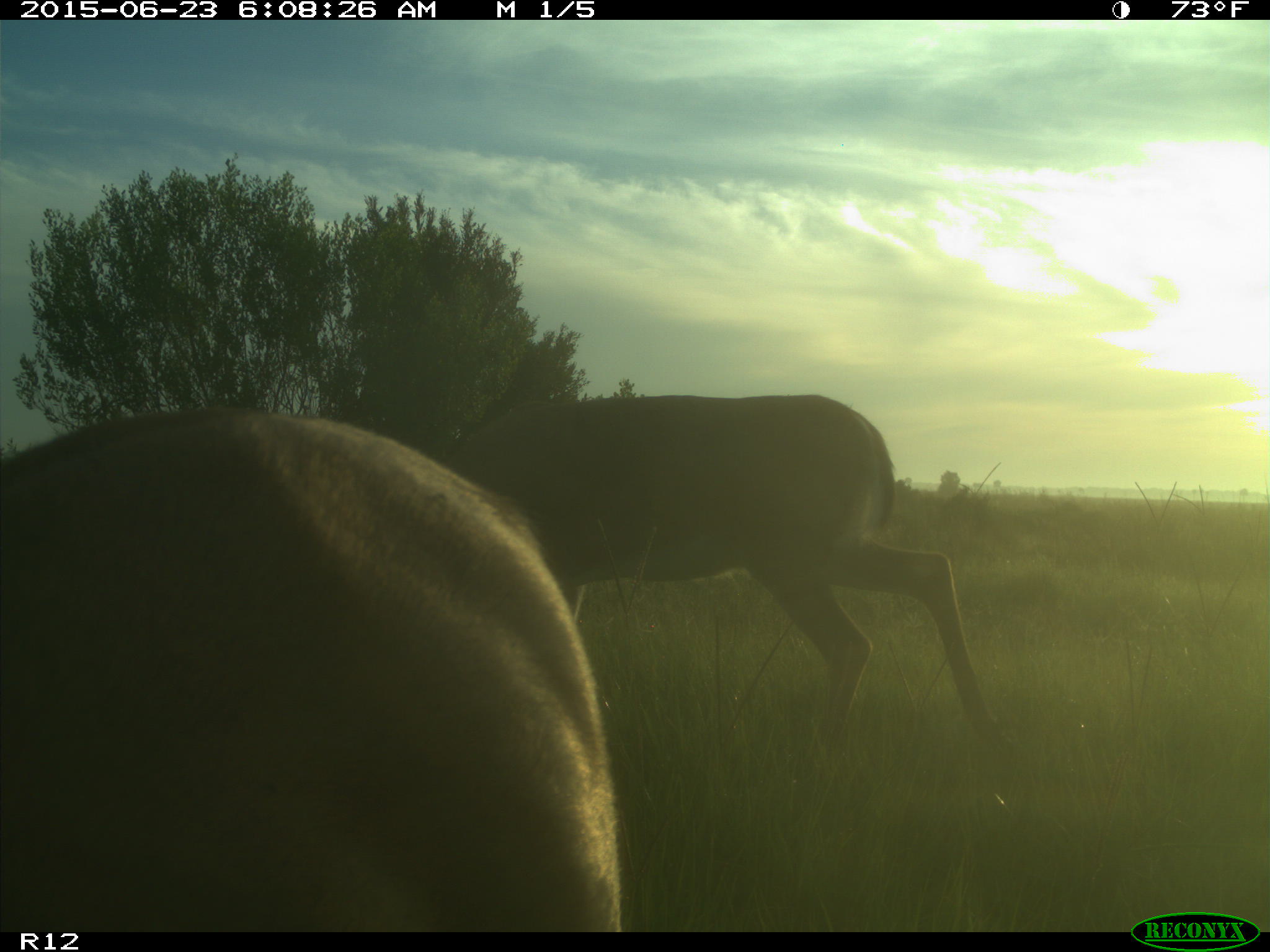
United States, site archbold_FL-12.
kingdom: Animalia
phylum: Chordata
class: Mammalia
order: Artiodactyla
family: Cervidae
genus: Odocoileus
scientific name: Odocoileus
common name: deer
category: unidentified deer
Unidentified deer (deer) (Odocoileus).